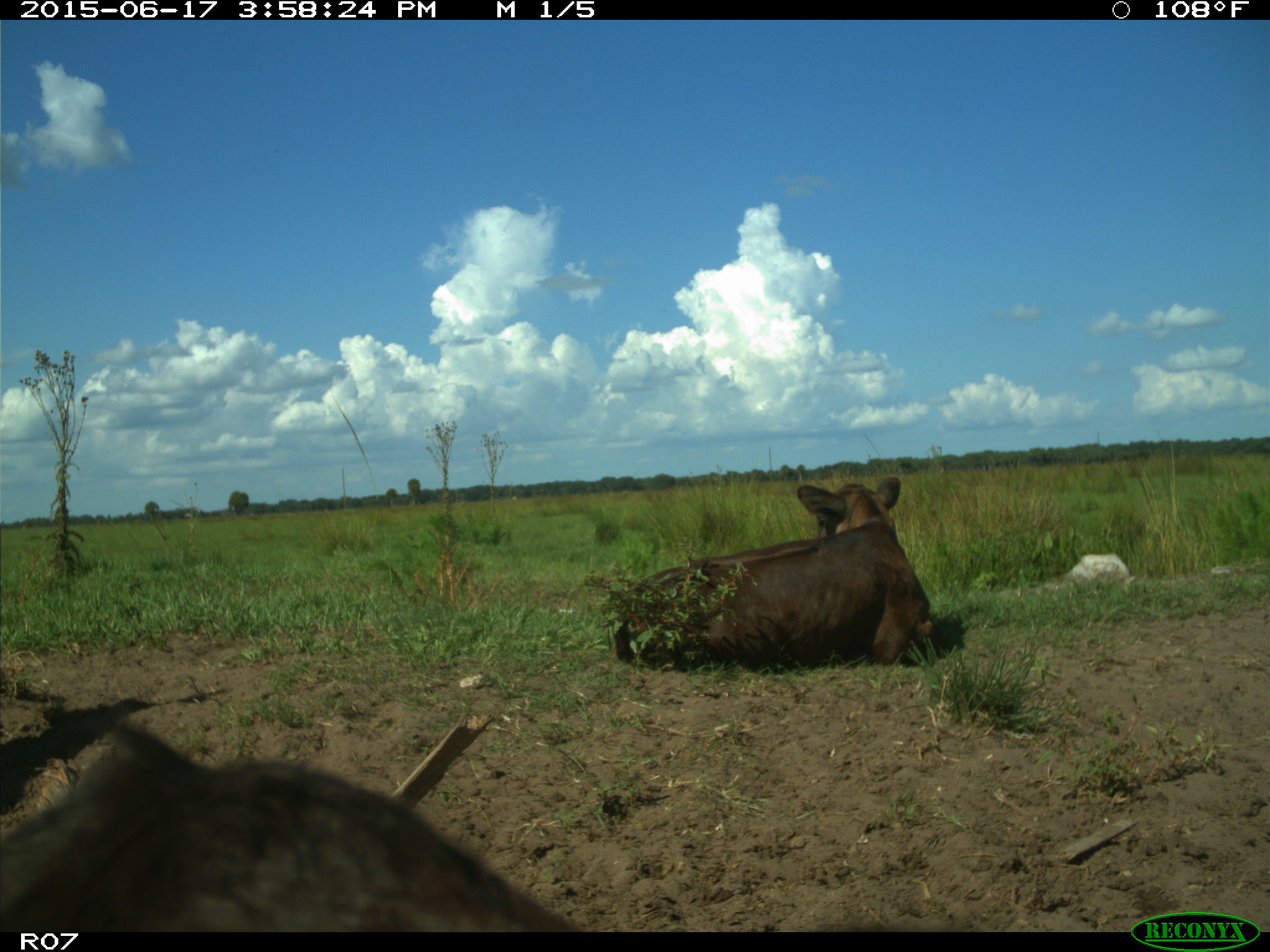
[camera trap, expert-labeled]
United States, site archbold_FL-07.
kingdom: Animalia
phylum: Chordata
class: Mammalia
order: Artiodactyla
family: Bovidae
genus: Bos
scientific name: Bos taurus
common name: domestic cow